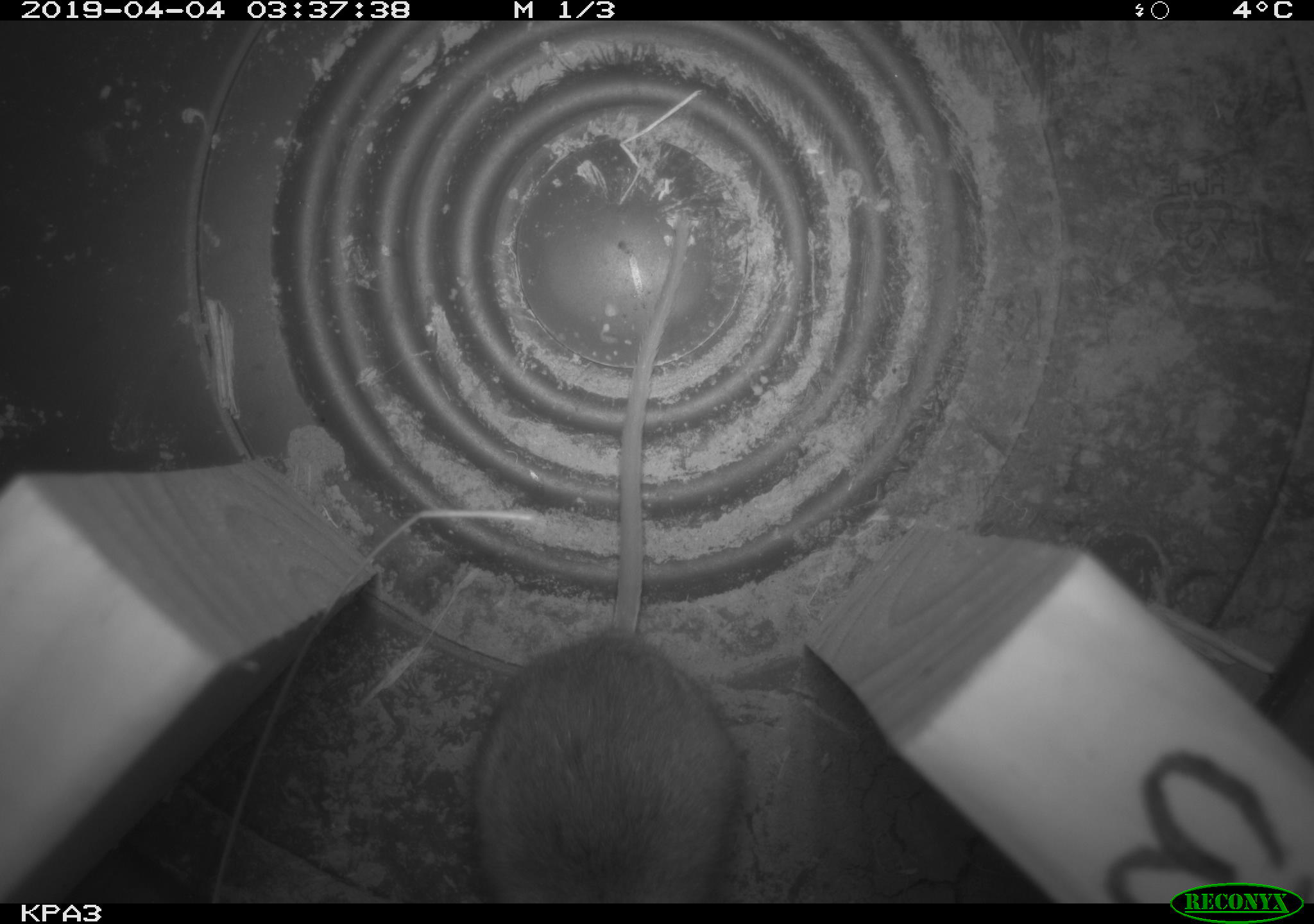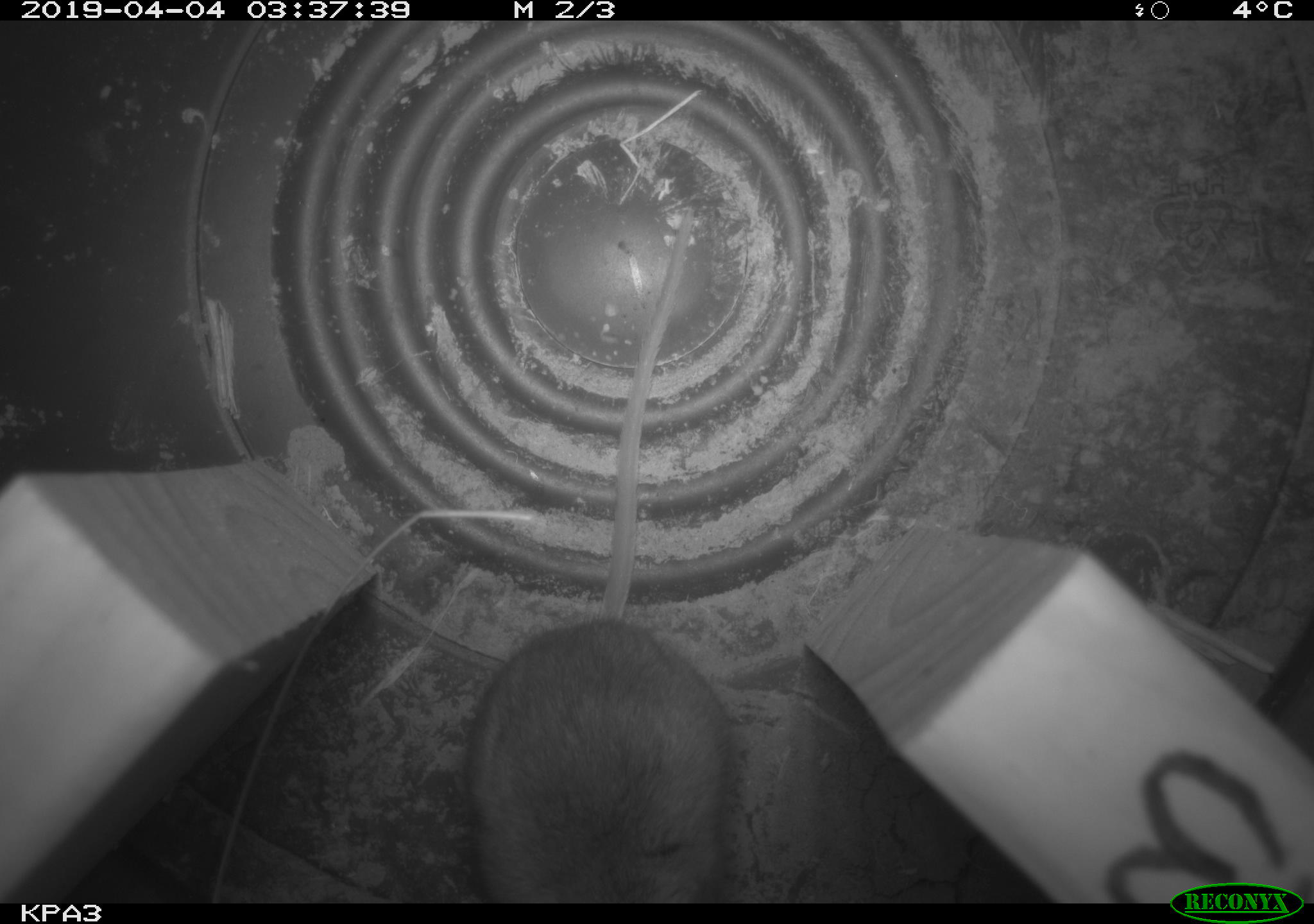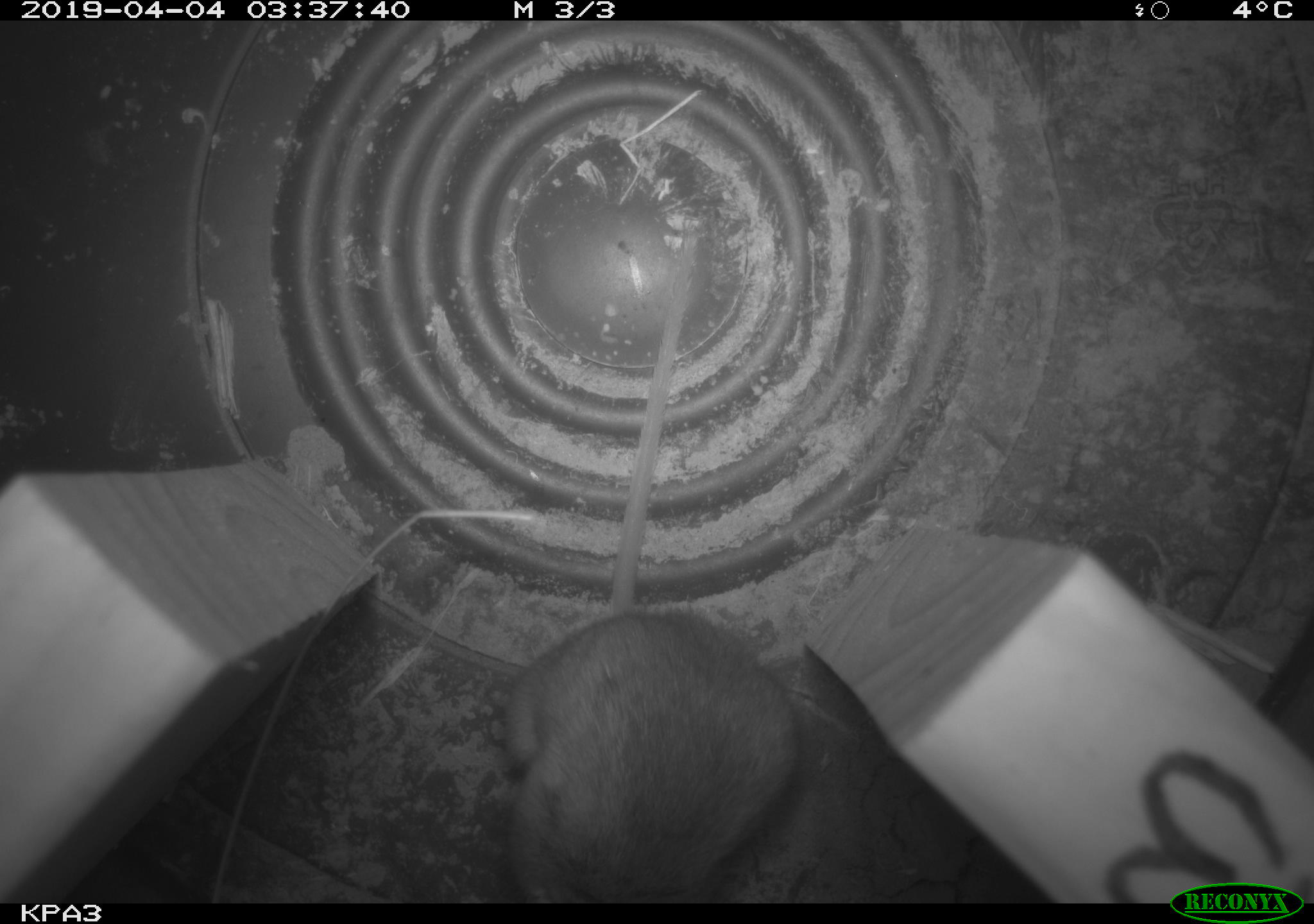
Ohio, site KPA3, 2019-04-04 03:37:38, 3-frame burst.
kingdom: Animalia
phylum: Chordata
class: Mammalia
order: Rodentia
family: Cricetidae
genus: Peromyscus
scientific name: Peromyscus leucopus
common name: white-footed mouse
White-footed mouse (Peromyscus leucopus).